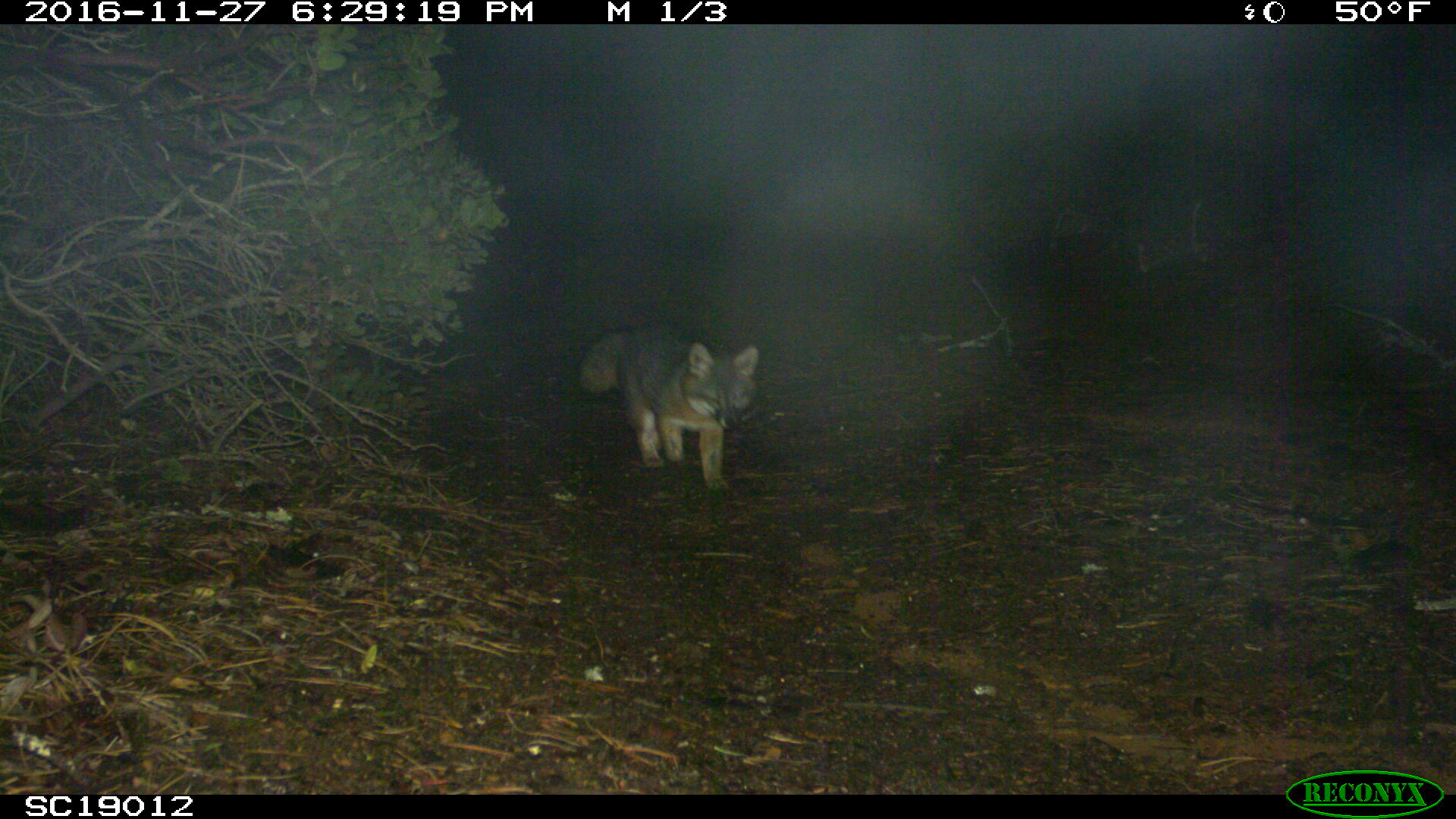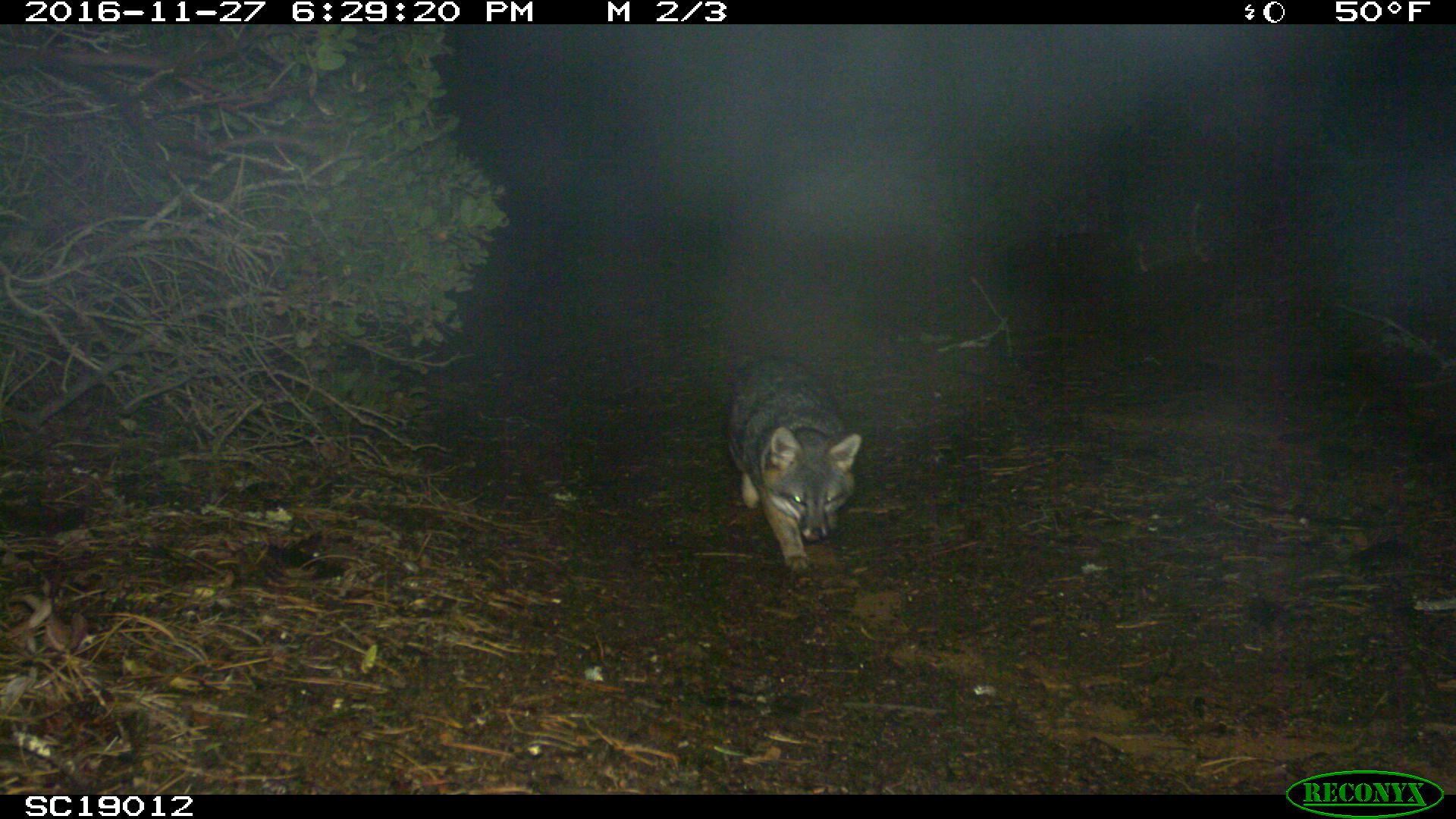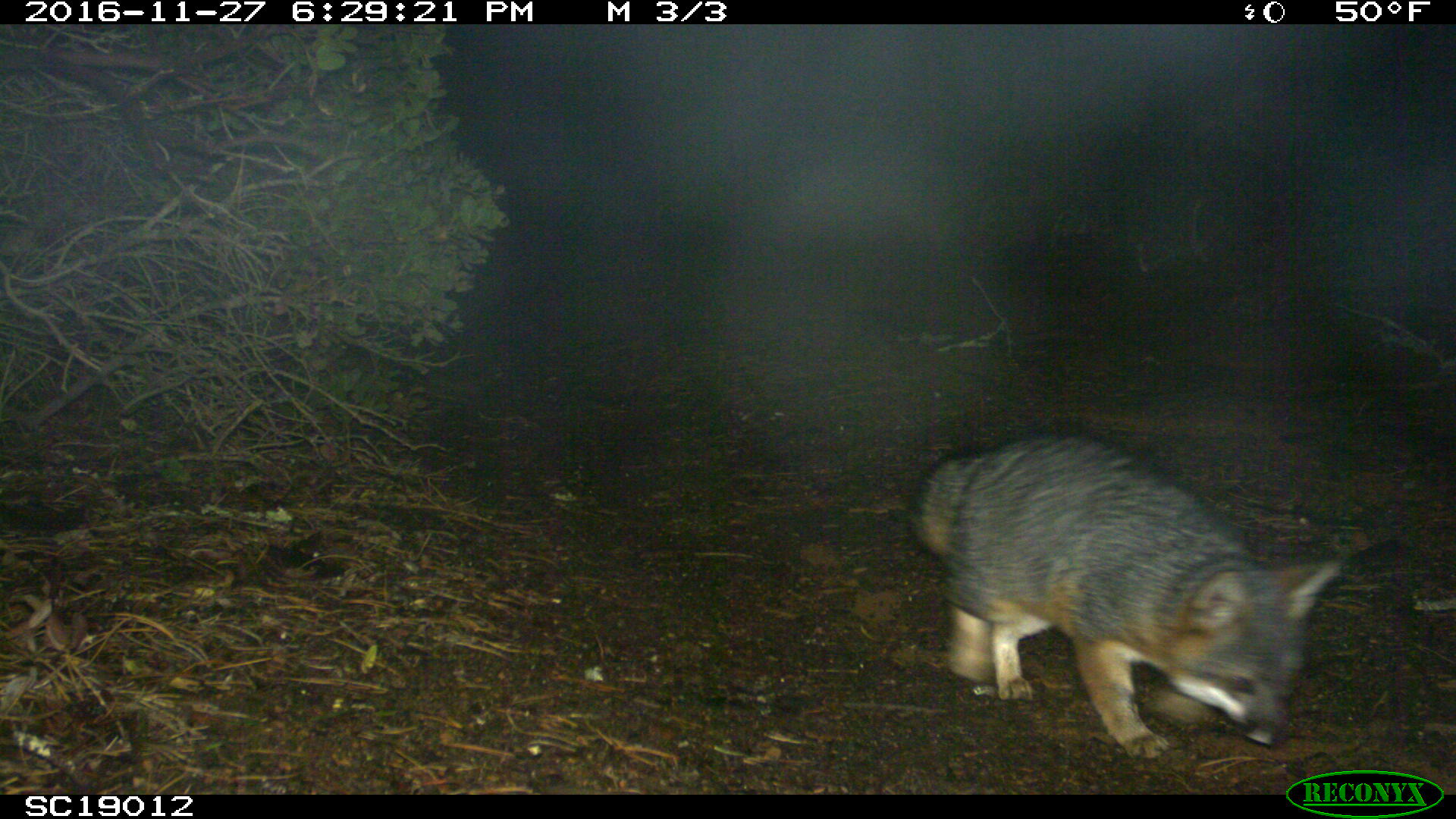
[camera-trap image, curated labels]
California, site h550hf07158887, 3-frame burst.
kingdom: Animalia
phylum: Chordata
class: Mammalia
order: Carnivora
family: Canidae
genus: Urocyon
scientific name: Urocyon littoralis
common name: island fox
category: fox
Fox (island fox) (Urocyon littoralis).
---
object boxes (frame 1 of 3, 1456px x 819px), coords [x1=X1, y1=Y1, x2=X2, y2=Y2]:
fox: [x1=577, y1=327, x2=759, y2=489]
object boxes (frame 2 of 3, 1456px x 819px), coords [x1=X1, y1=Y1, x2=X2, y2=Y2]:
fox: [x1=726, y1=353, x2=861, y2=592]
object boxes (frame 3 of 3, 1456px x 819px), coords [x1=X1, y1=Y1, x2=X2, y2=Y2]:
fox: [x1=910, y1=431, x2=1344, y2=760]